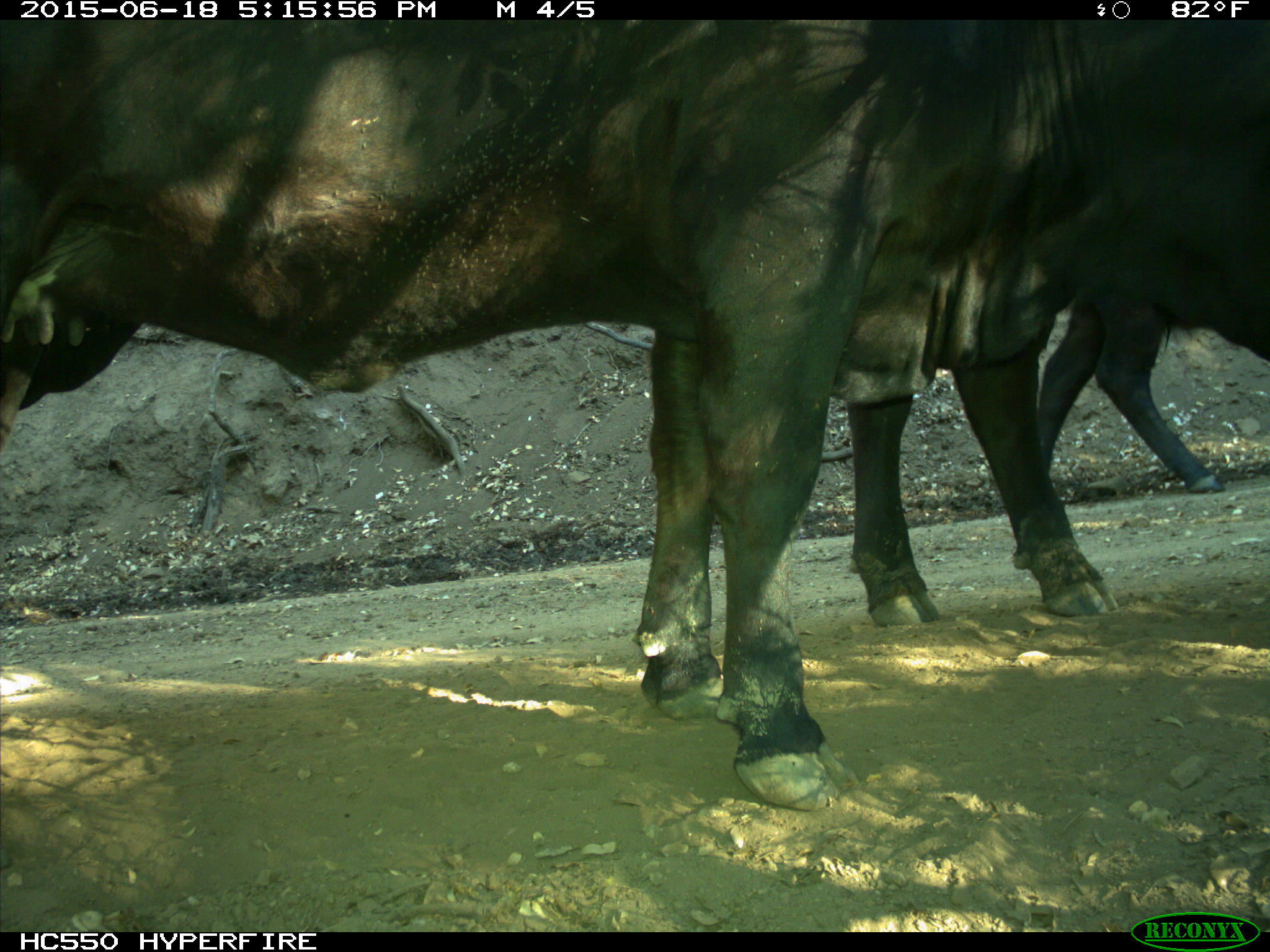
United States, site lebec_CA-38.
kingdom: Animalia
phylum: Chordata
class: Mammalia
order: Artiodactyla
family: Bovidae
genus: Bos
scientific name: Bos taurus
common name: domestic cow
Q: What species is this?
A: Bos taurus (domestic cow).